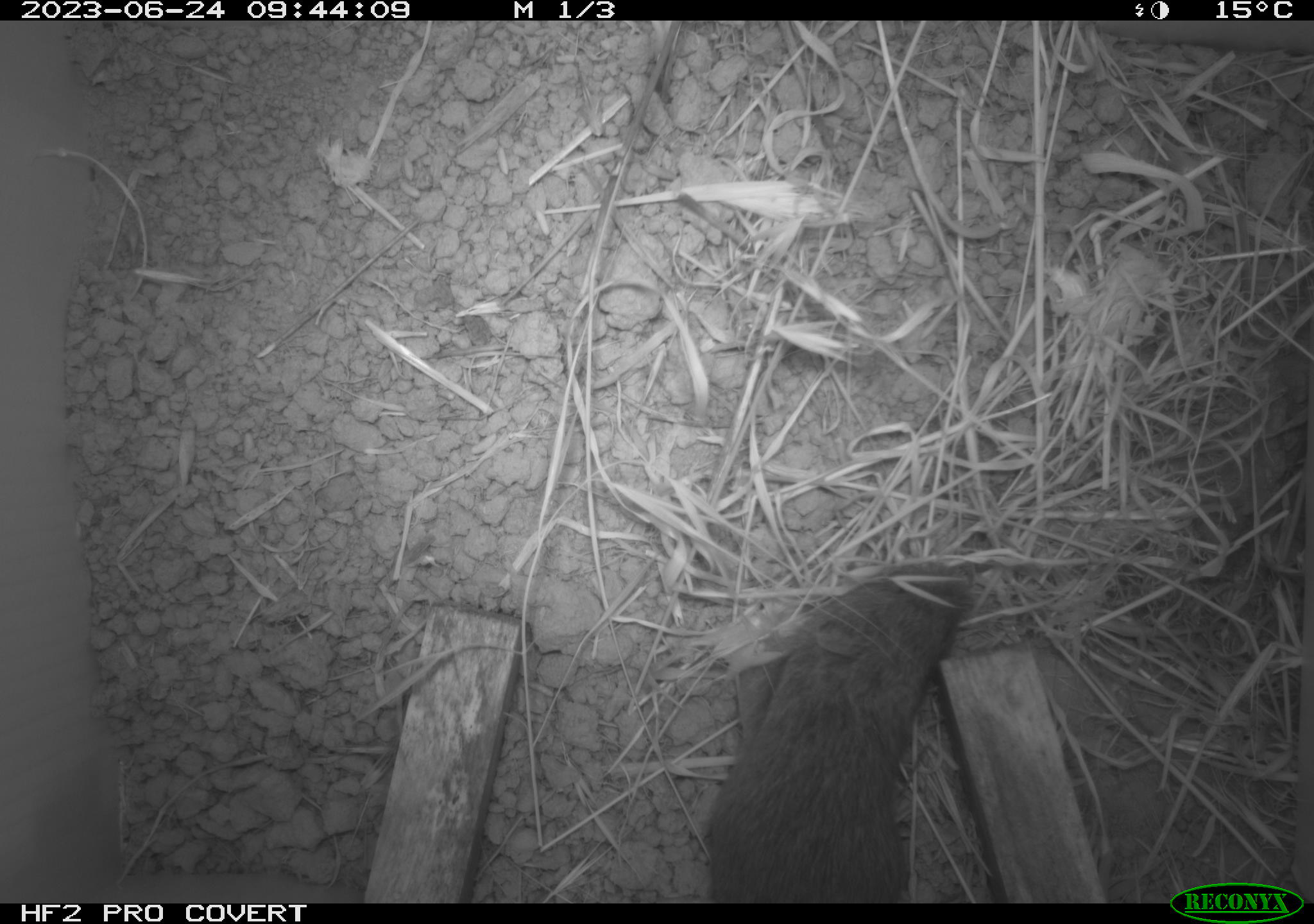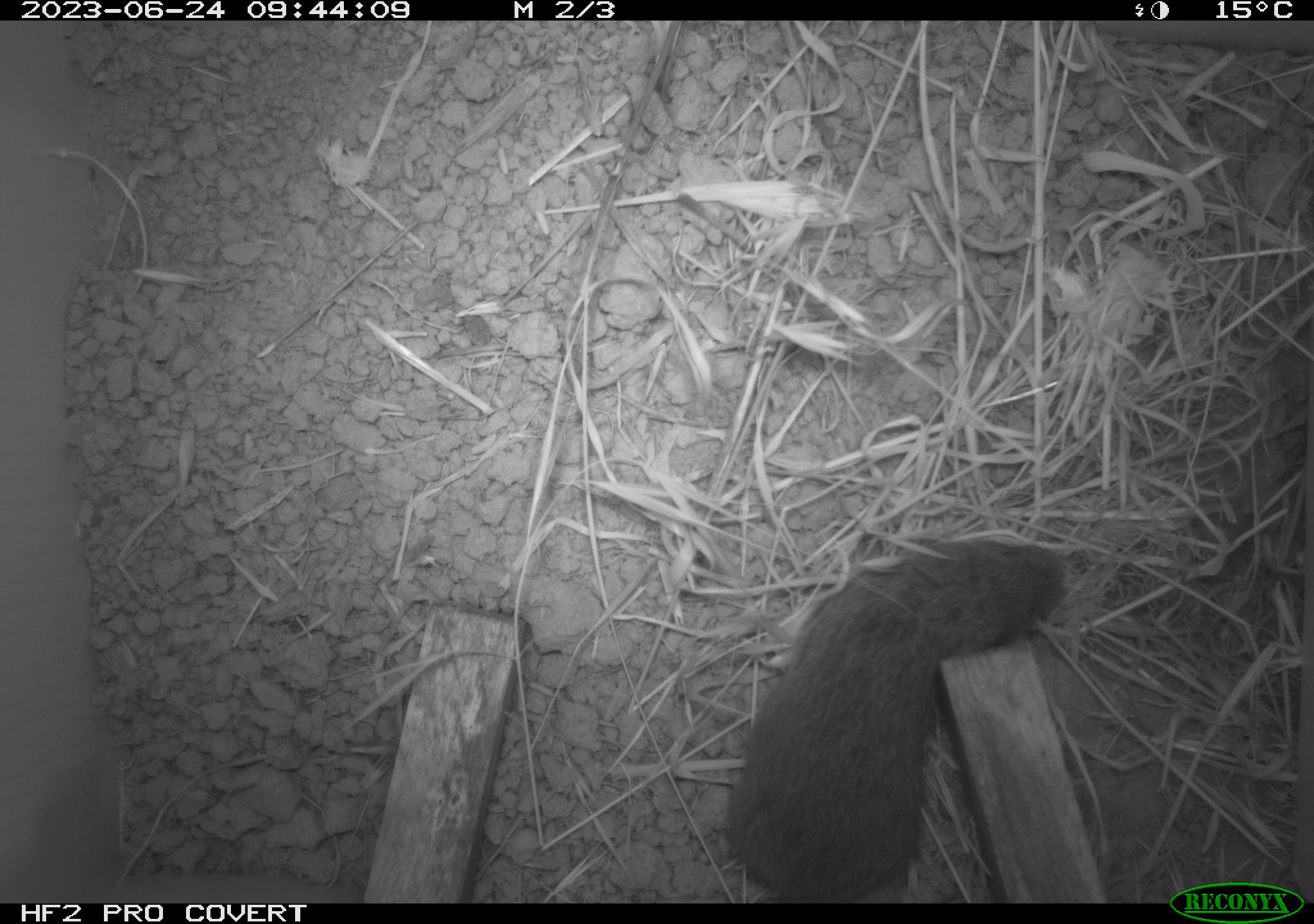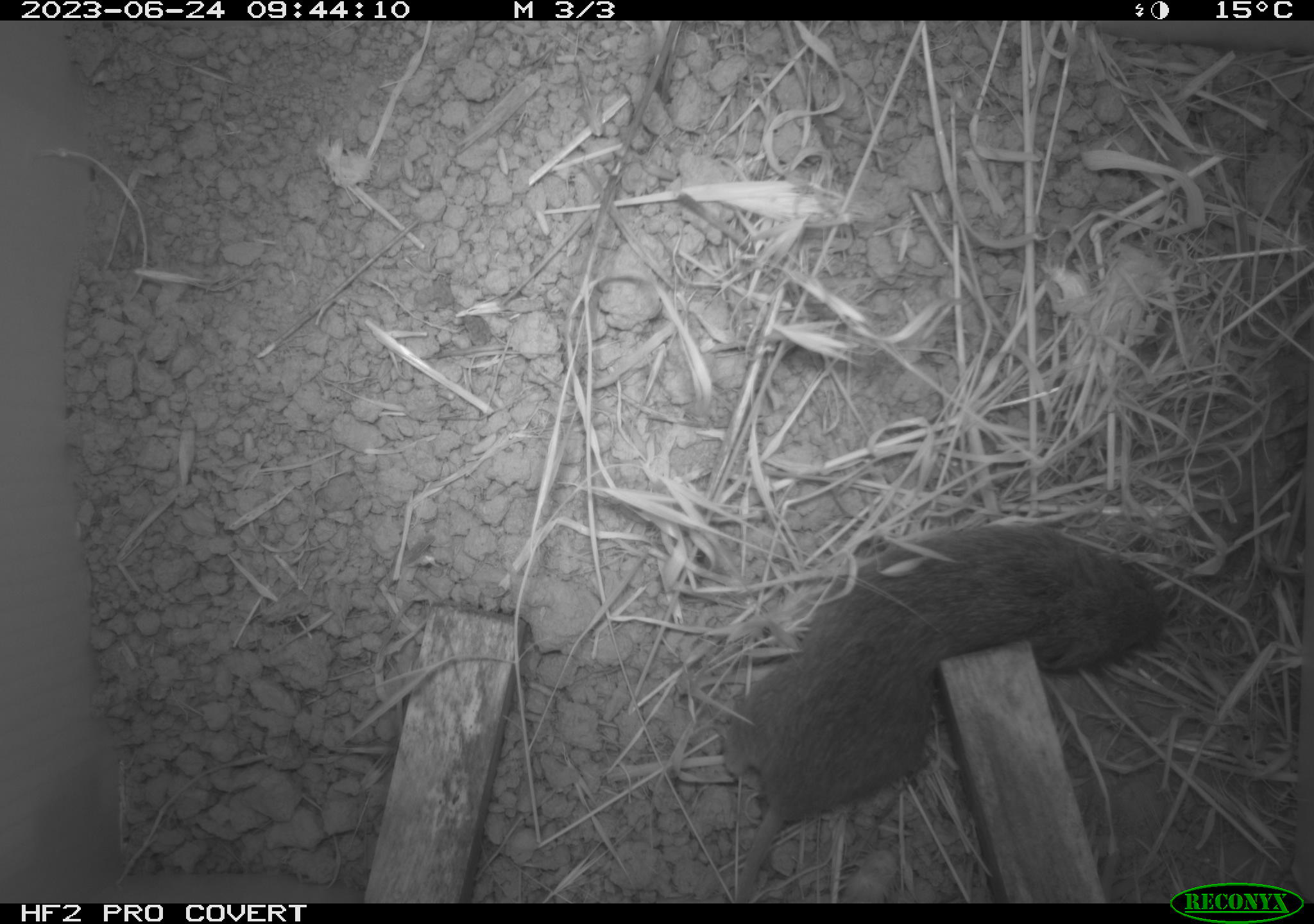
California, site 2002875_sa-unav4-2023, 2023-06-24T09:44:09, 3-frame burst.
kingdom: Animalia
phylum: Chordata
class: Mammalia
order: Rodentia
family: Cricetidae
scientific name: Arvicolinae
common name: voles, lemmings, and muskrats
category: arvicolinae subfamily